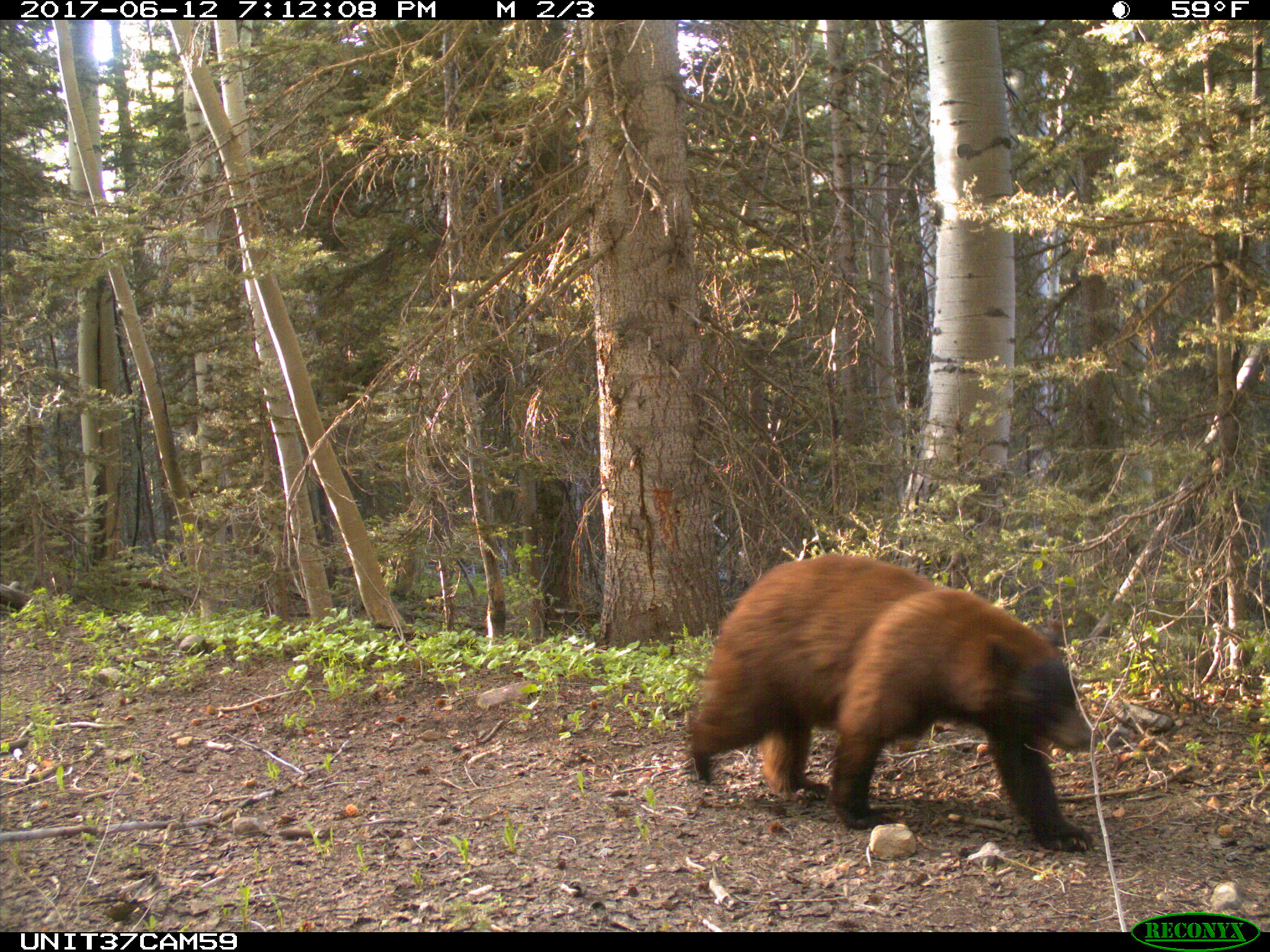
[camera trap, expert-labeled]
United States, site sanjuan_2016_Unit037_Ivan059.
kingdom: Animalia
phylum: Chordata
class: Mammalia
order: Carnivora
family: Ursidae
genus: Ursus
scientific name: Ursus americanus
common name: american black bear